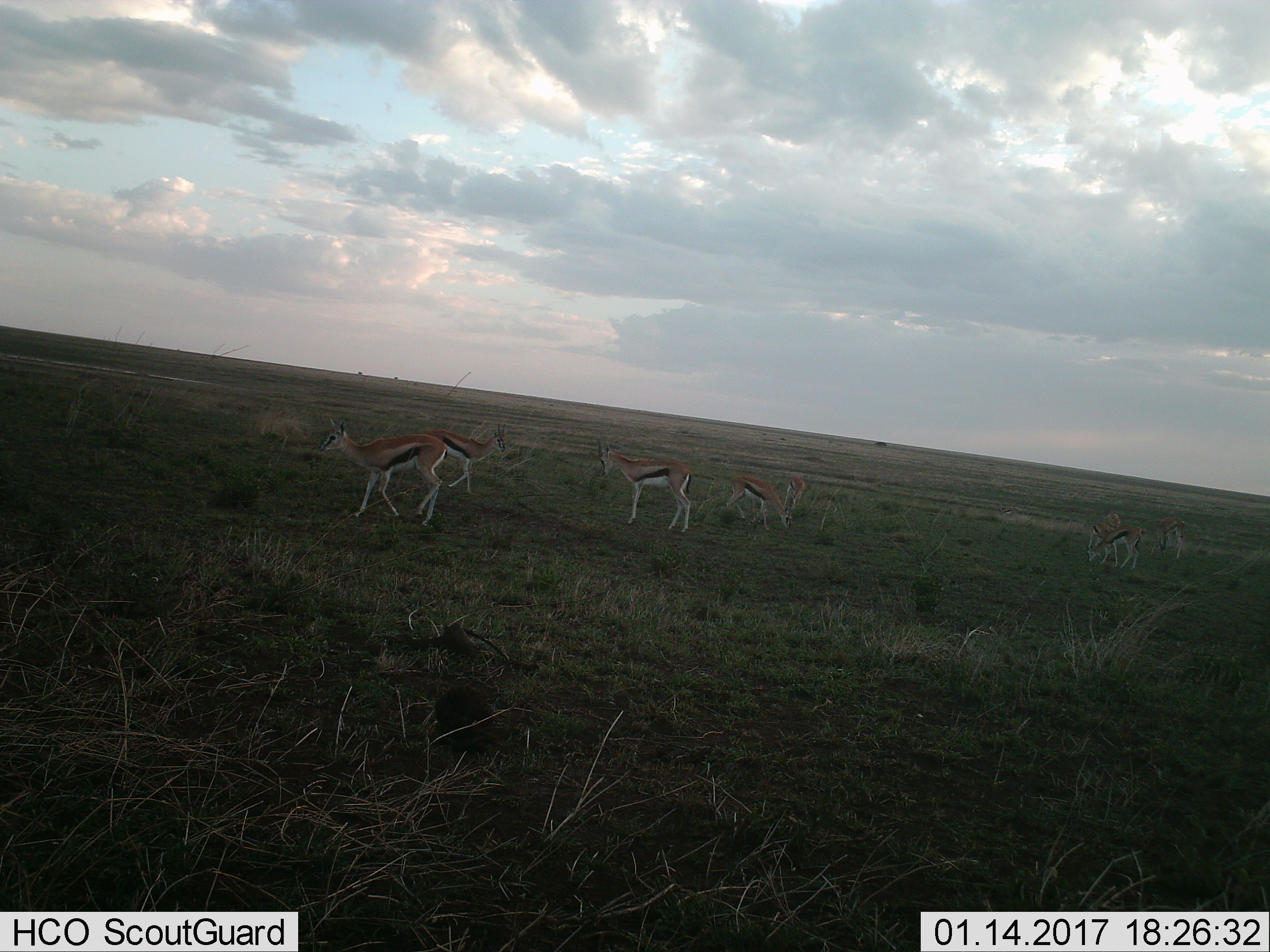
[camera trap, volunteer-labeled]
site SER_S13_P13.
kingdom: Animalia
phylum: Chordata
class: Mammalia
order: Artiodactyla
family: Bovidae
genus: Eudorcas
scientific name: Eudorcas thomsonii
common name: thomson's gazelle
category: gazellethomsons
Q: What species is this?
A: Gazellethomsons (thomson's gazelle) (Eudorcas thomsonii).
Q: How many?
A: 8.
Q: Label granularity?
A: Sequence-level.